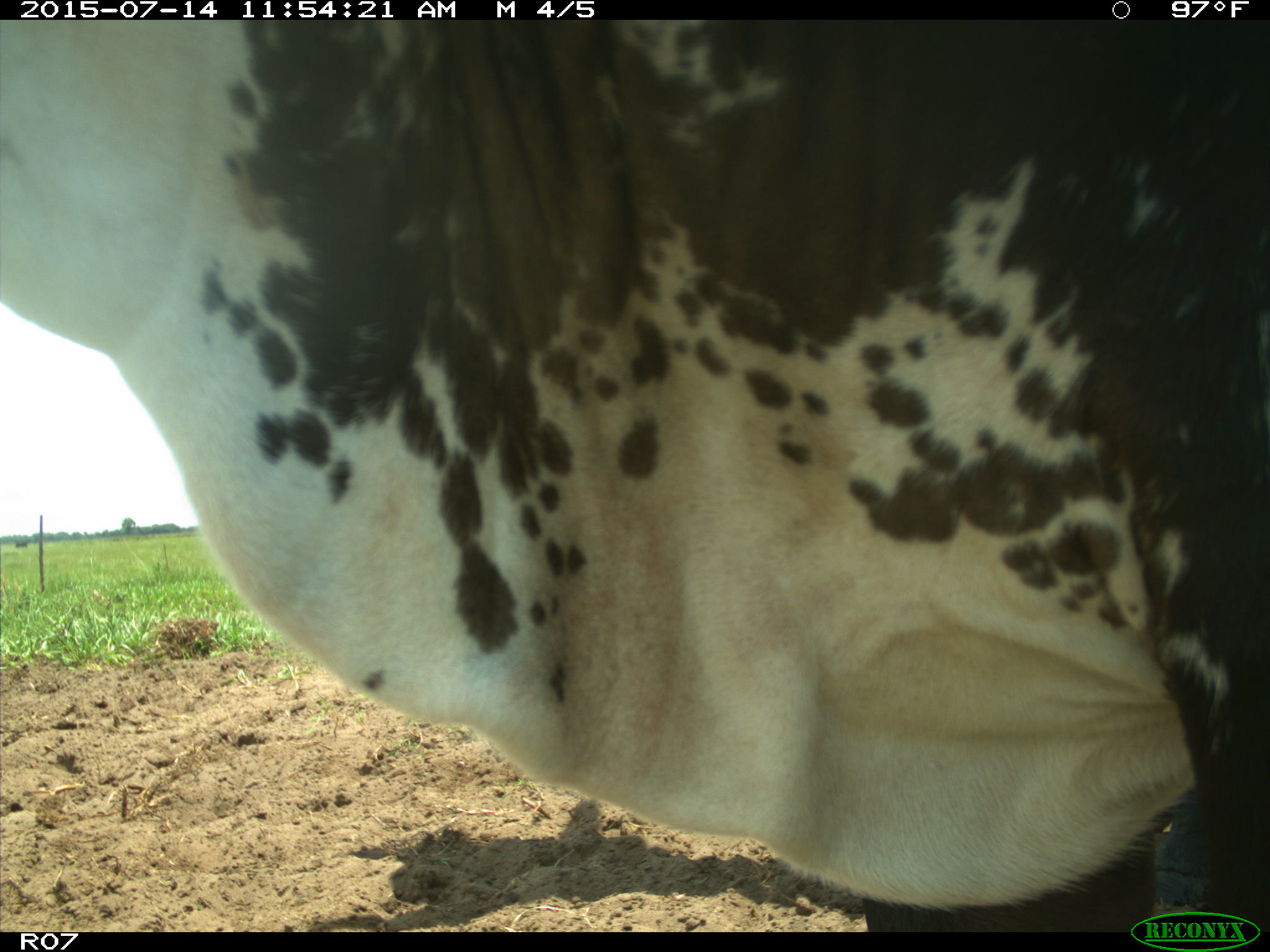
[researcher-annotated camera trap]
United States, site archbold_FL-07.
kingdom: Animalia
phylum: Chordata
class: Mammalia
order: Artiodactyla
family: Bovidae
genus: Bos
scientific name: Bos taurus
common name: domestic cow